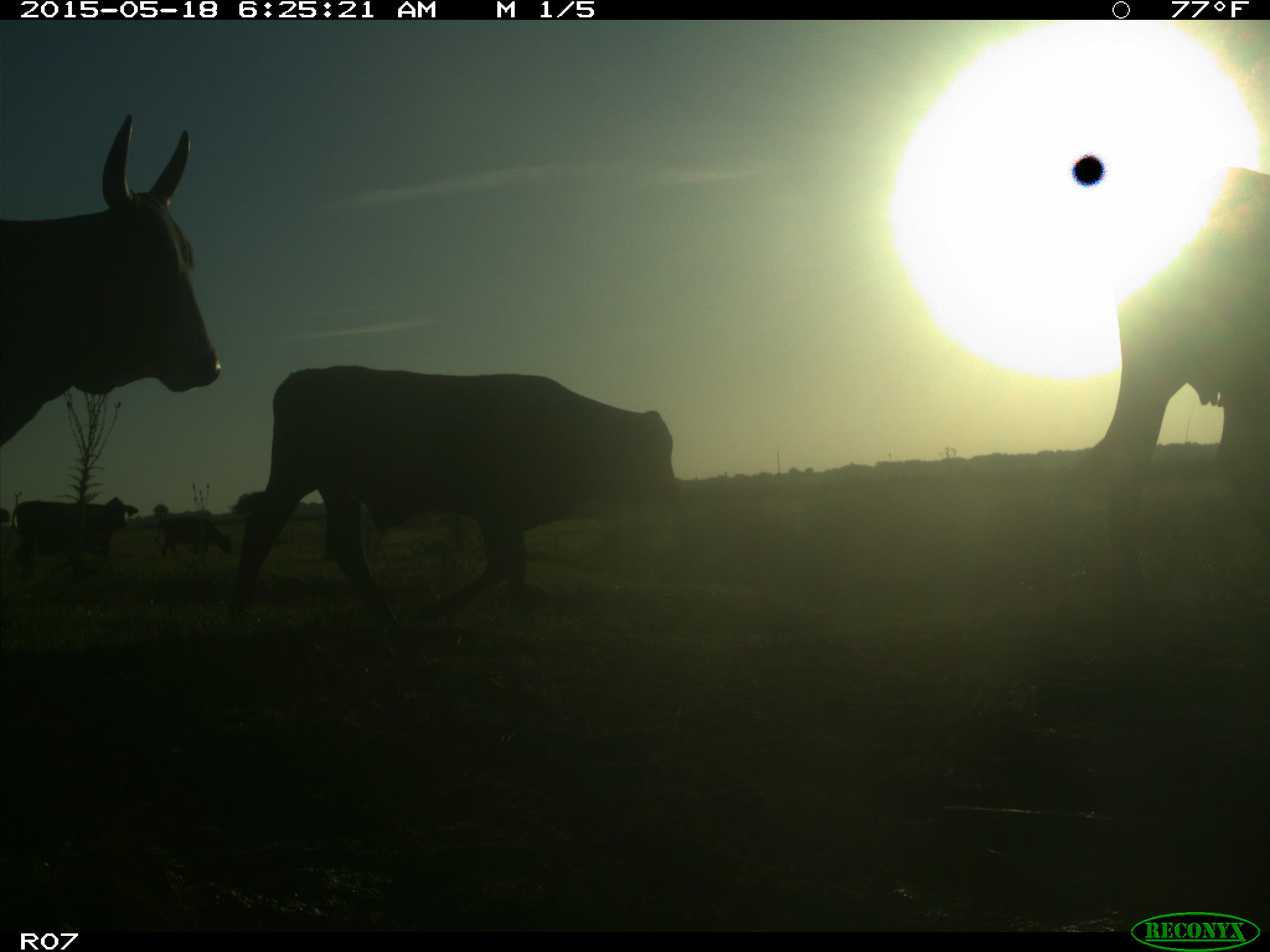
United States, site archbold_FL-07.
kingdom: Animalia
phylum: Chordata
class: Mammalia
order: Artiodactyla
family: Bovidae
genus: Bos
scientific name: Bos taurus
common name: domestic cow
Bos taurus (domestic cow).